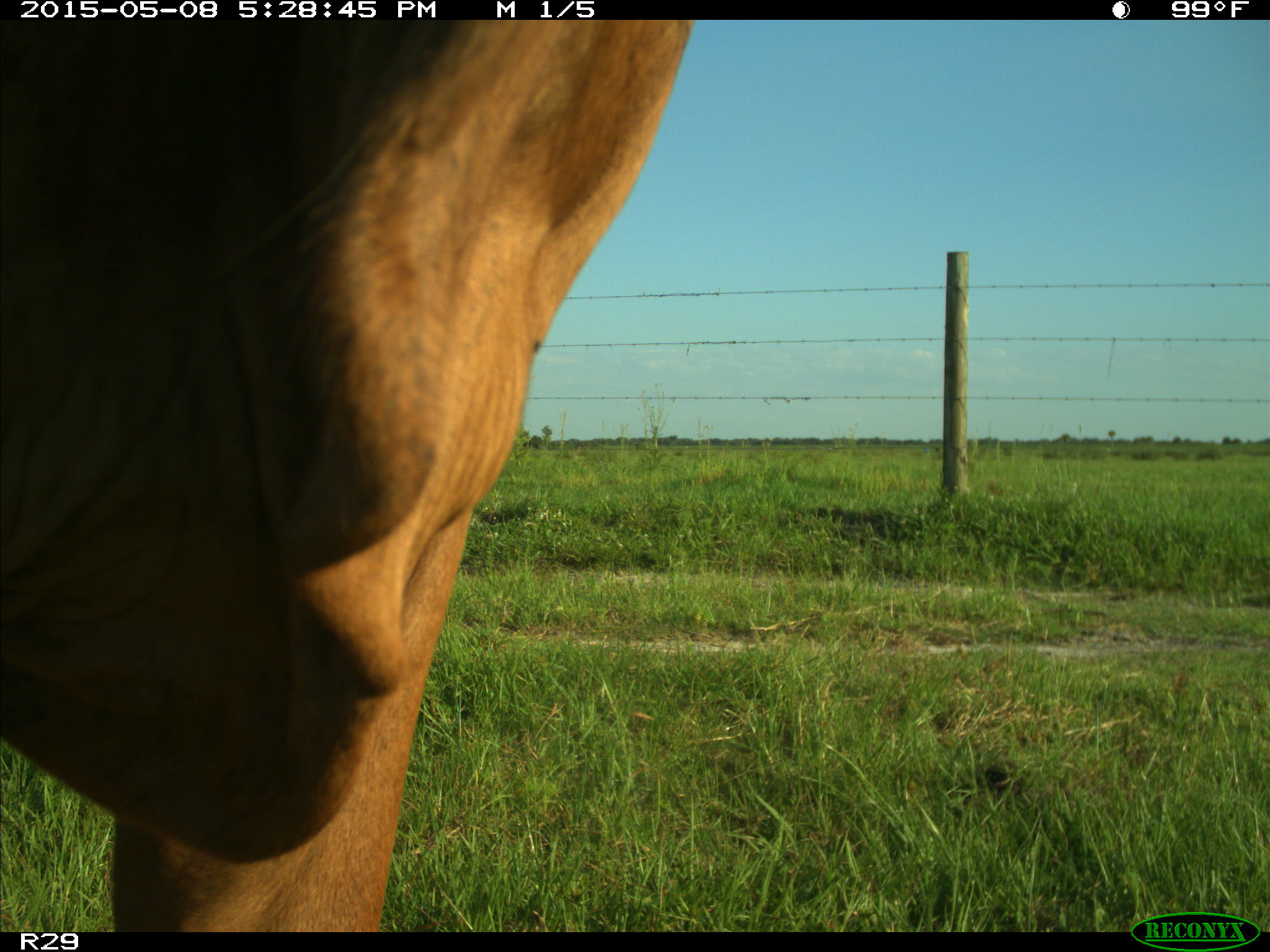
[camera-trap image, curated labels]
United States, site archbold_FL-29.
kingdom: Animalia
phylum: Chordata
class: Mammalia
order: Artiodactyla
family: Bovidae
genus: Bos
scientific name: Bos taurus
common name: domestic cow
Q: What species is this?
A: Bos taurus (domestic cow).